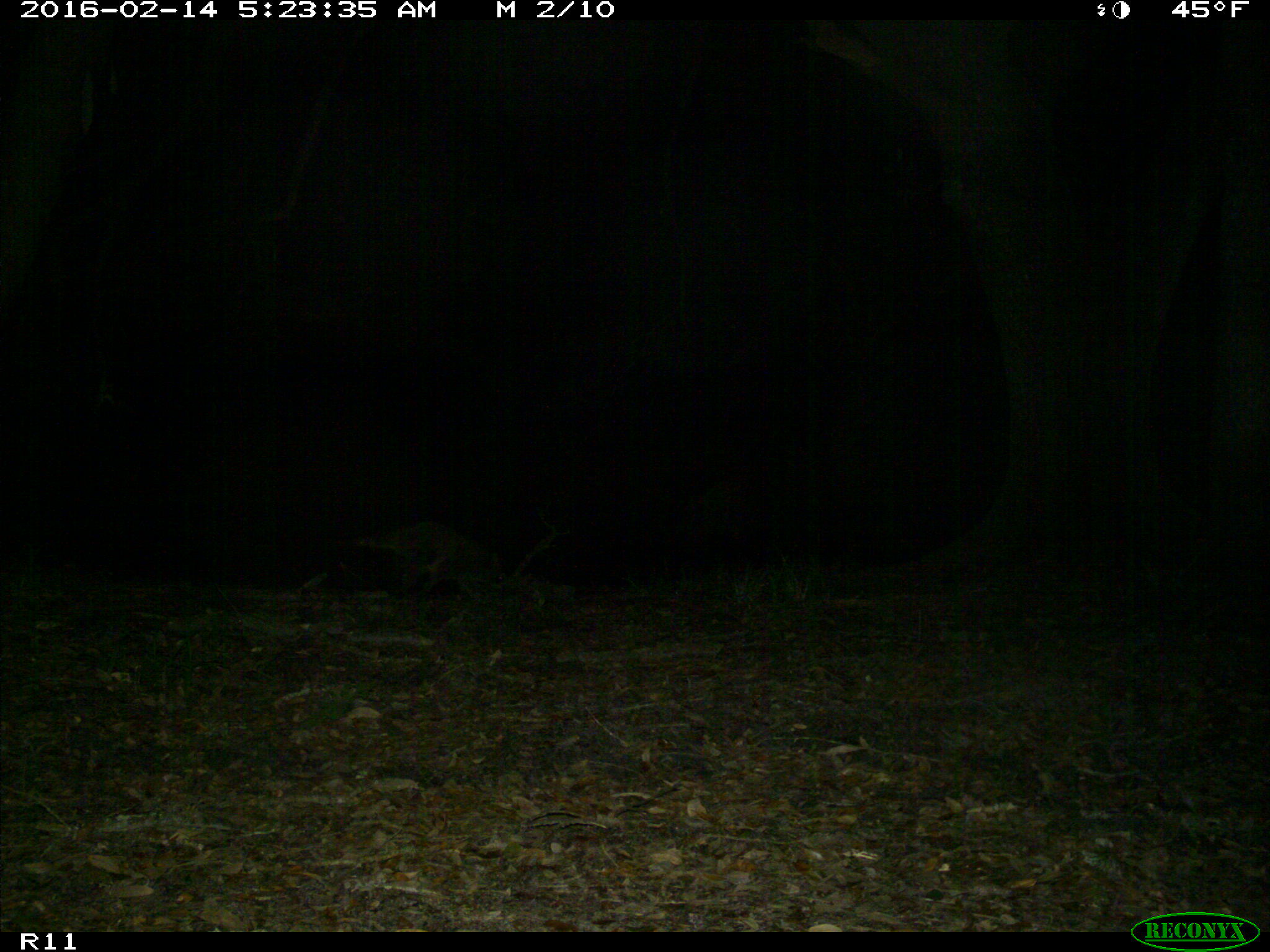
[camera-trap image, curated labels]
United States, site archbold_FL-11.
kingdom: Animalia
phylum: Chordata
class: Mammalia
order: Carnivora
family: Procyonidae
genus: Procyon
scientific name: Procyon lotor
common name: common raccoon